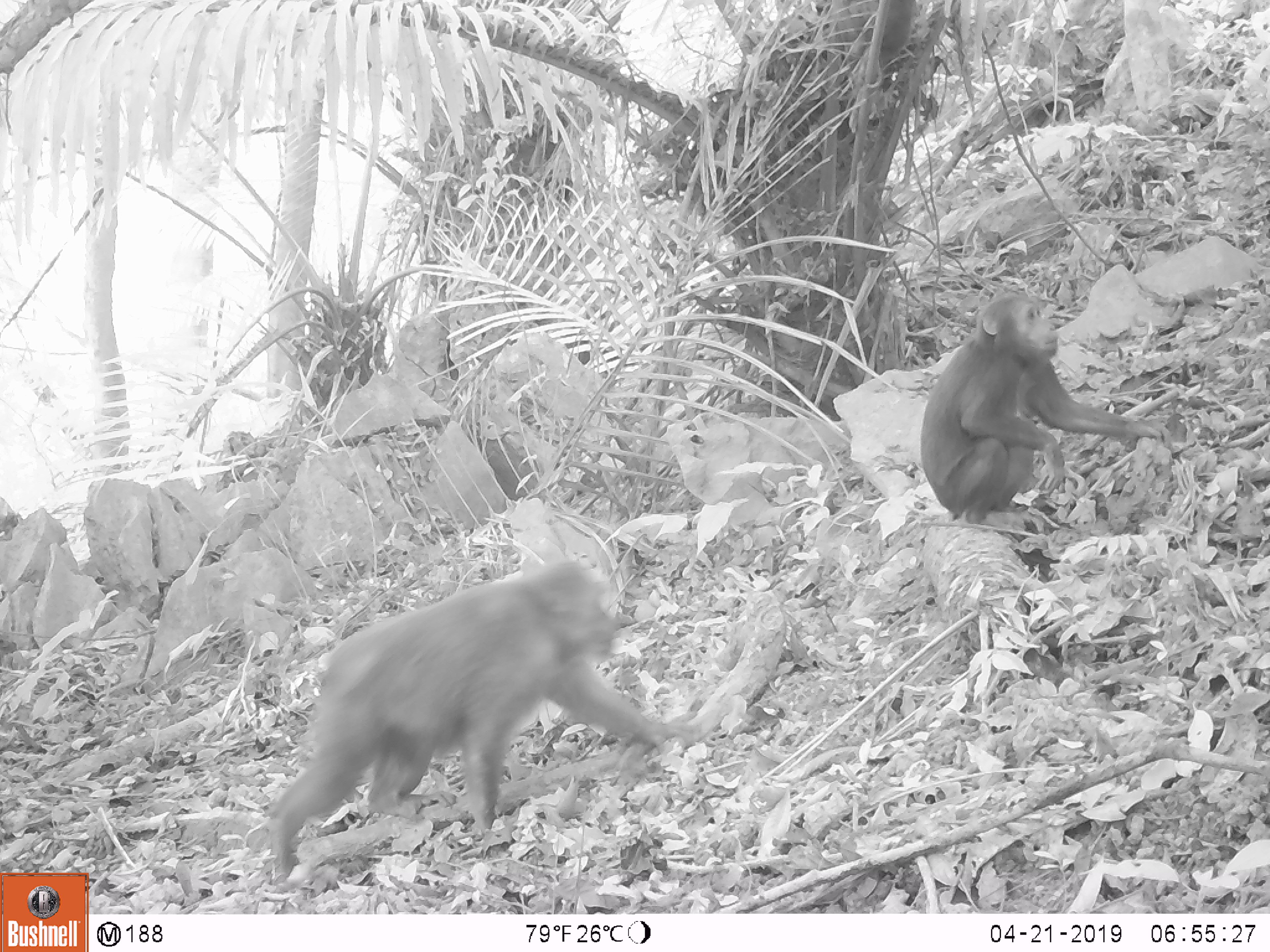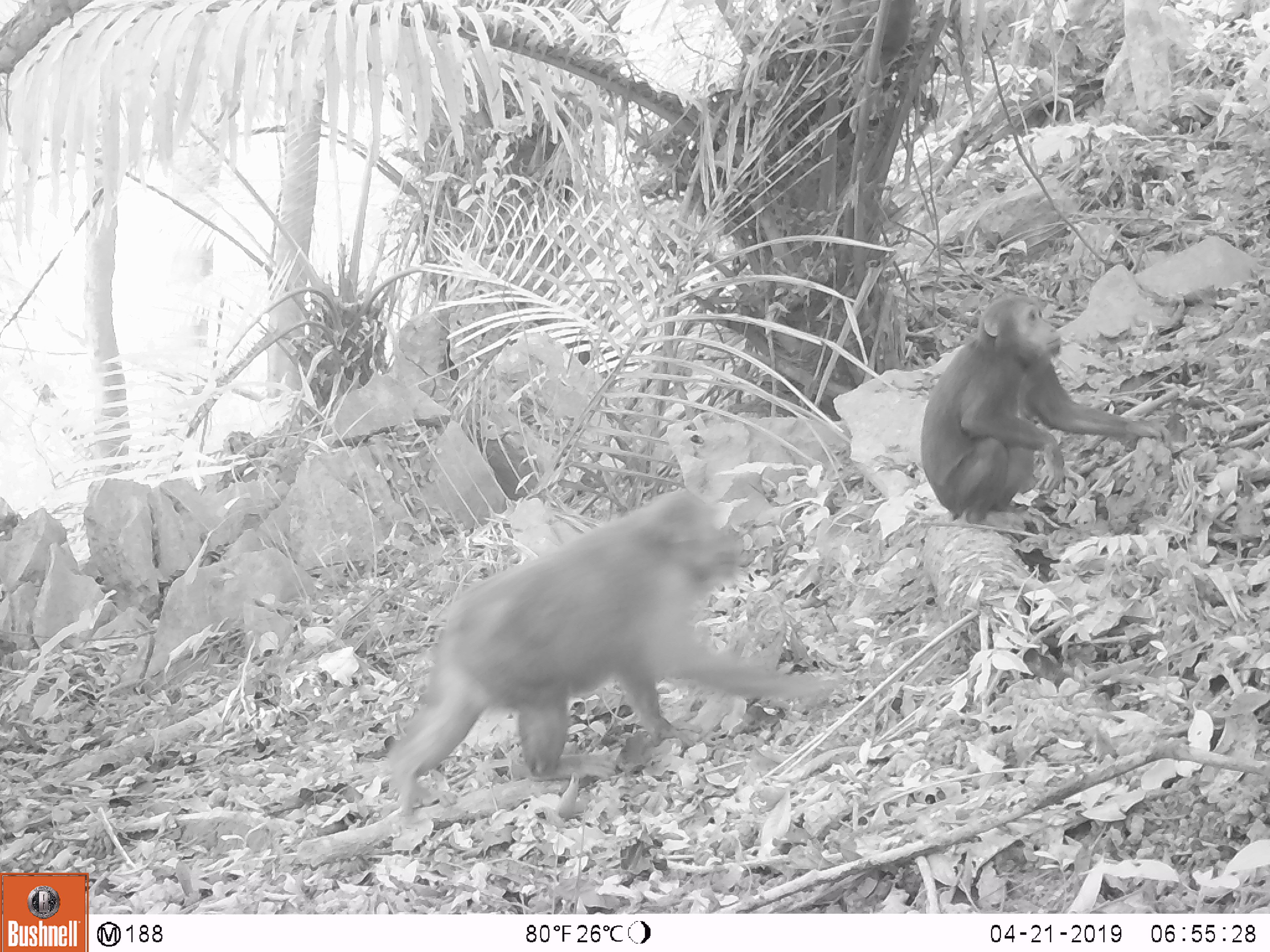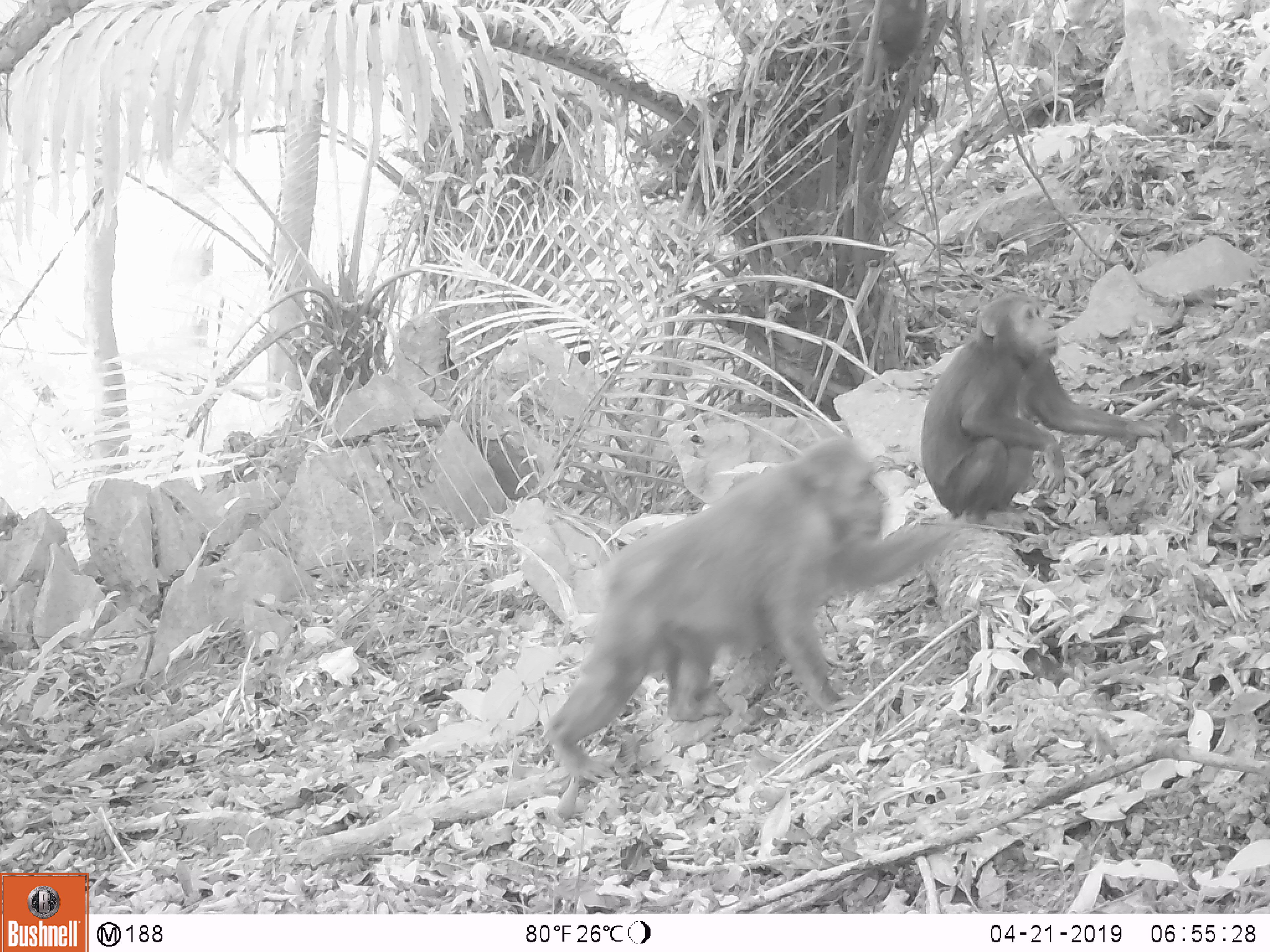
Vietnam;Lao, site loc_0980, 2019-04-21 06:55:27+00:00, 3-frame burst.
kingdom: Animalia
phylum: Chordata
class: Mammalia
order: Primates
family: Cercopithecidae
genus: Macaca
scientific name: Macaca arctoides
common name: stump-tailed macaque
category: stump tailed macaque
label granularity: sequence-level